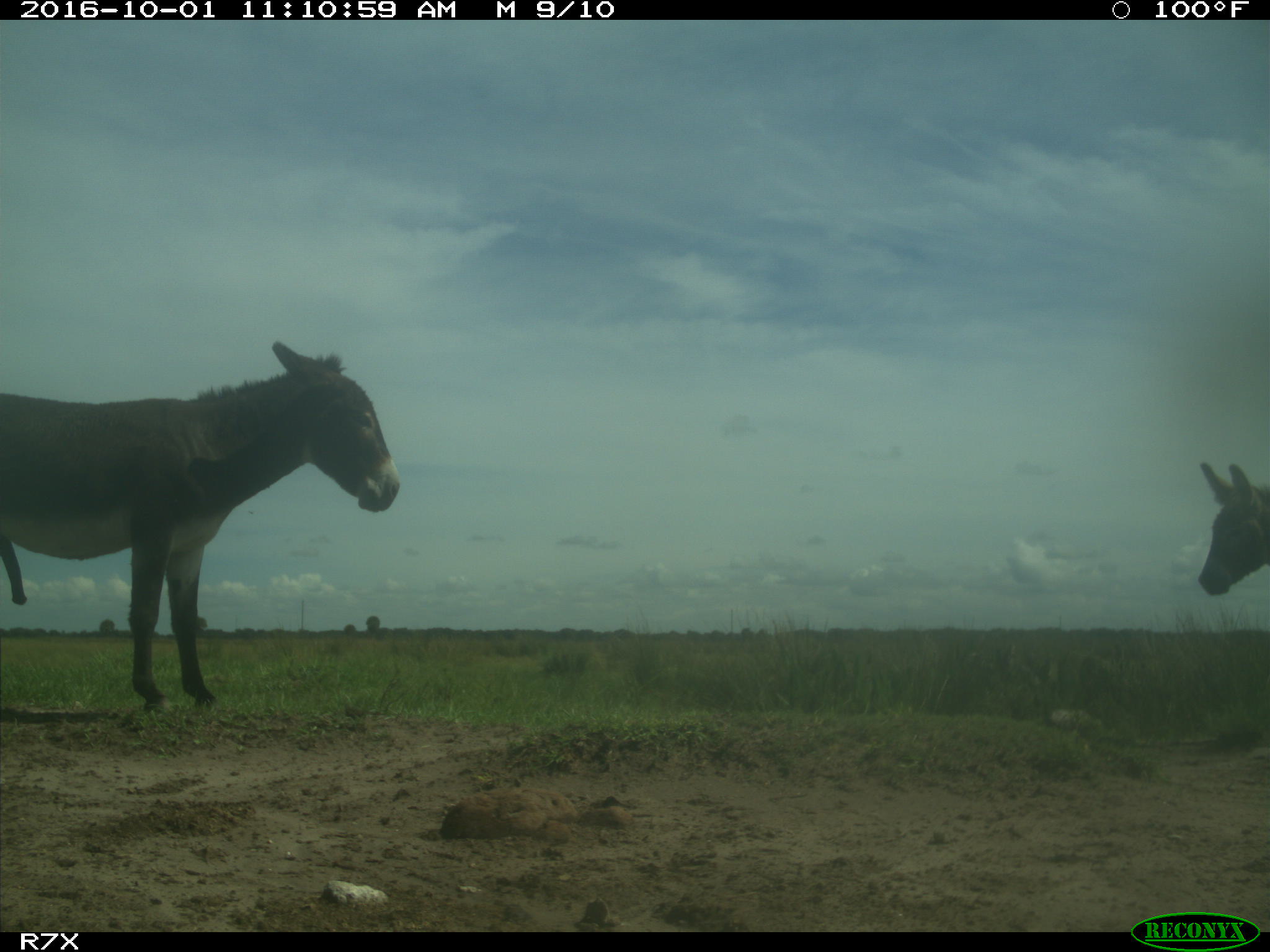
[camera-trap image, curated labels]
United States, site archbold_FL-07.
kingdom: Animalia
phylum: Chordata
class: Mammalia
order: Perissodactyla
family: Equidae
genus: Equus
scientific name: Equus africanus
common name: african wild ass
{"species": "Equus africanus (african wild ass)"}